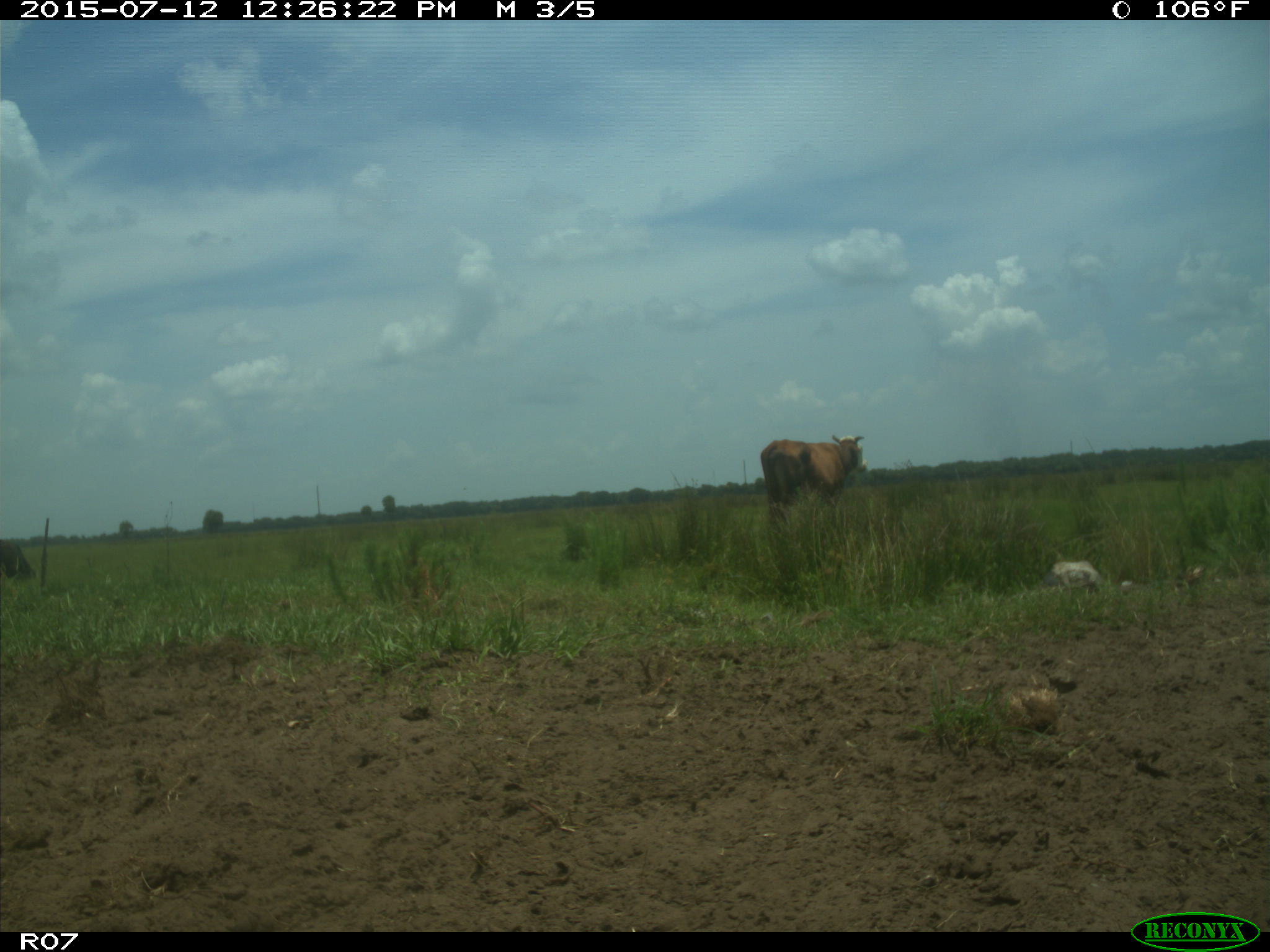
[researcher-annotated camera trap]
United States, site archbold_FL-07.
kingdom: Animalia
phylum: Chordata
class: Mammalia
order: Artiodactyla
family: Bovidae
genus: Bos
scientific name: Bos taurus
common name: domestic cow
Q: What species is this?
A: Bos taurus (domestic cow).